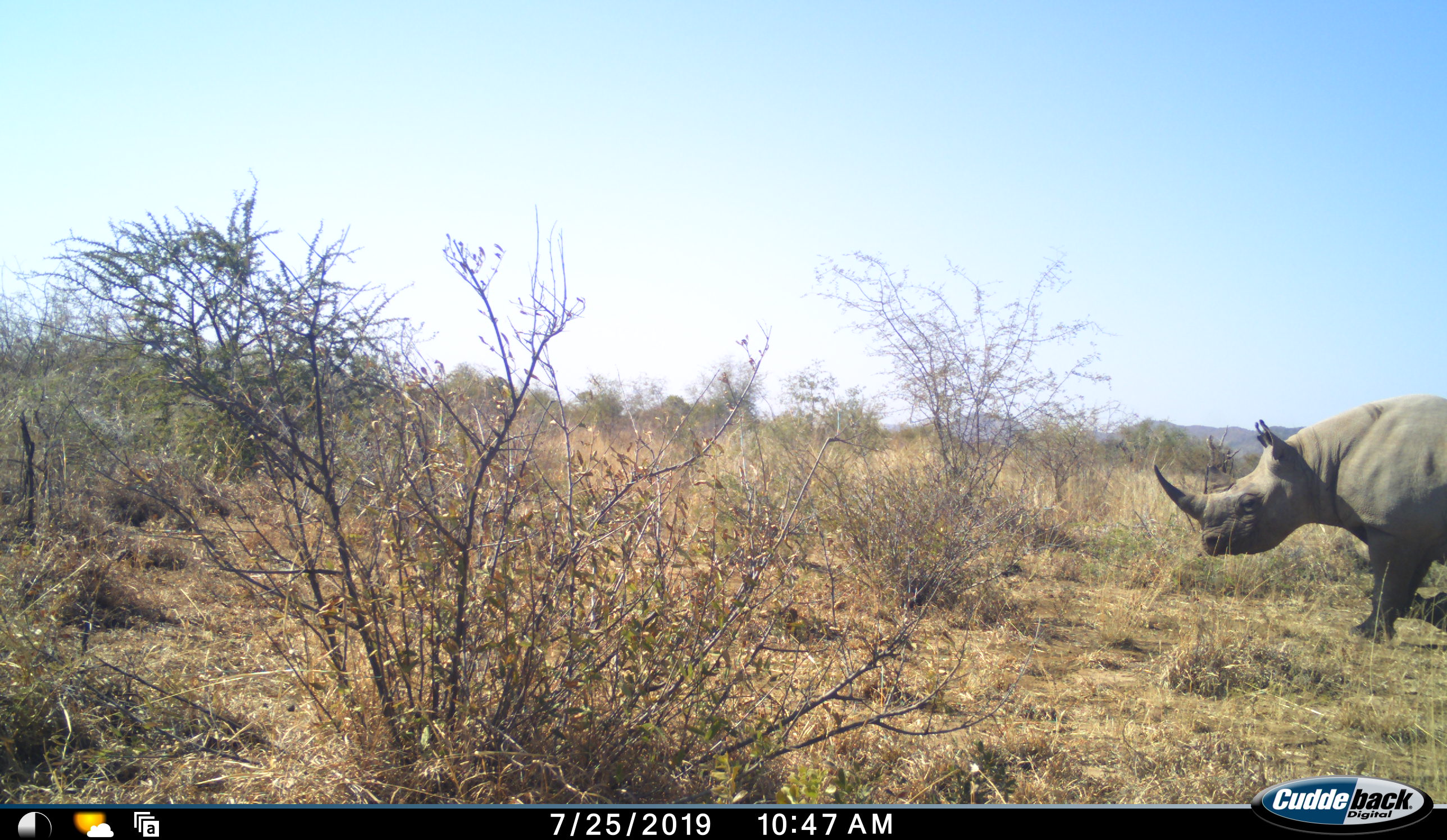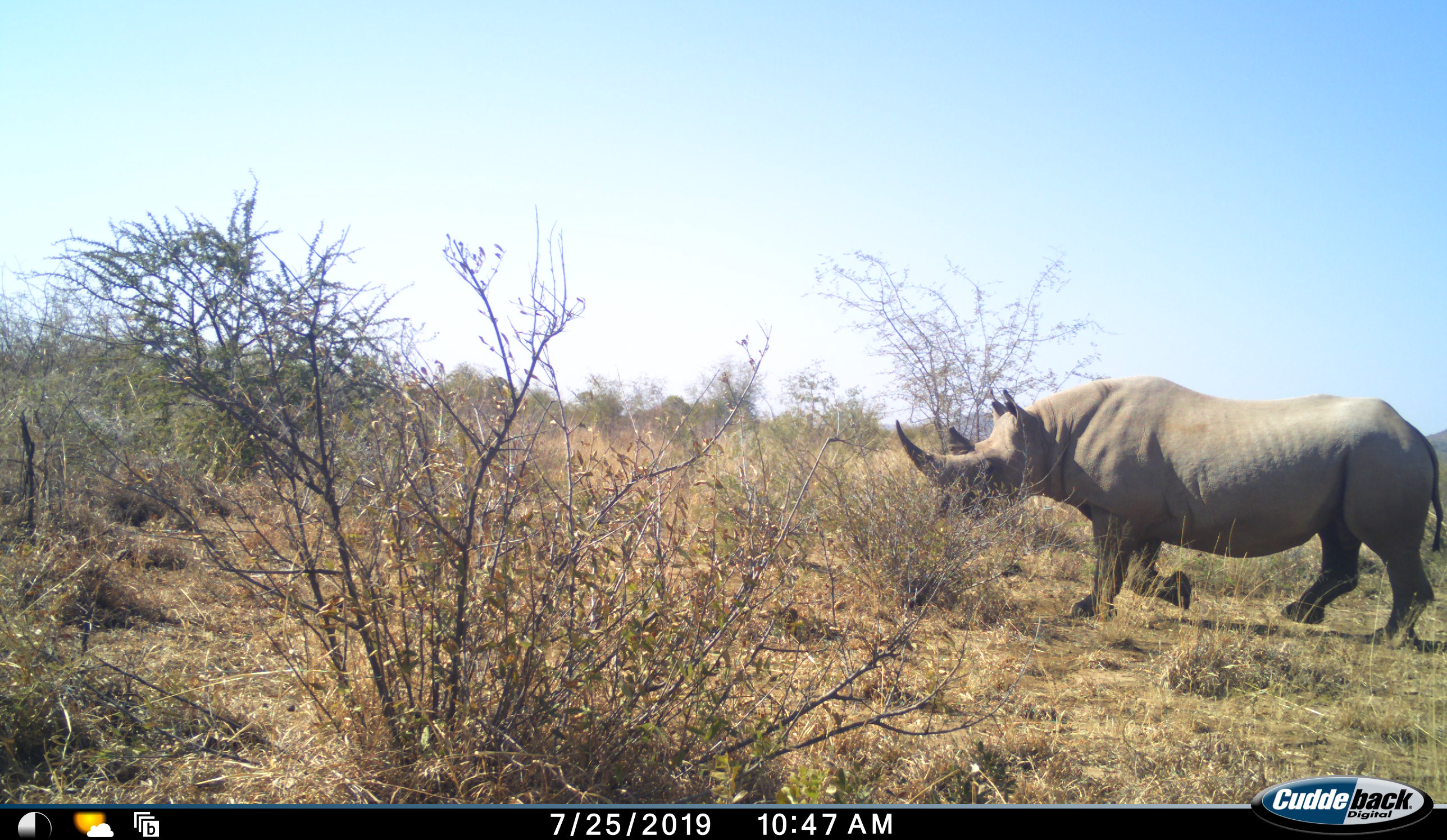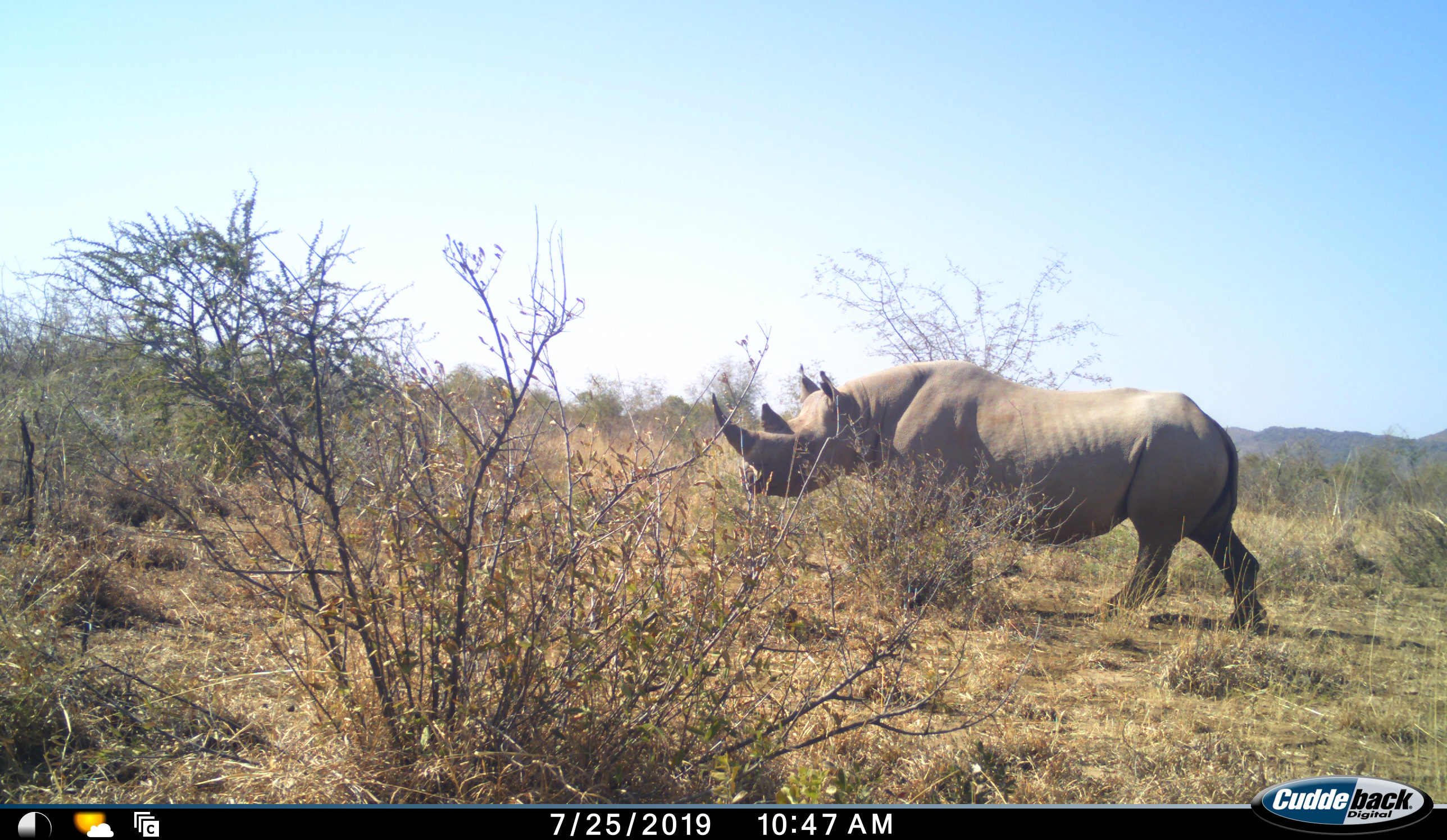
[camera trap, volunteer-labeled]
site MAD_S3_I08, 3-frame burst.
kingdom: Animalia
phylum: Chordata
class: Mammalia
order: Perissodactyla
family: Rhinocerotidae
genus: Diceros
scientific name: Diceros bicornis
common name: black rhinoceros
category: rhinocerosblack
Rhinocerosblack (black rhinoceros) (Diceros bicornis), count 1. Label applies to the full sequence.